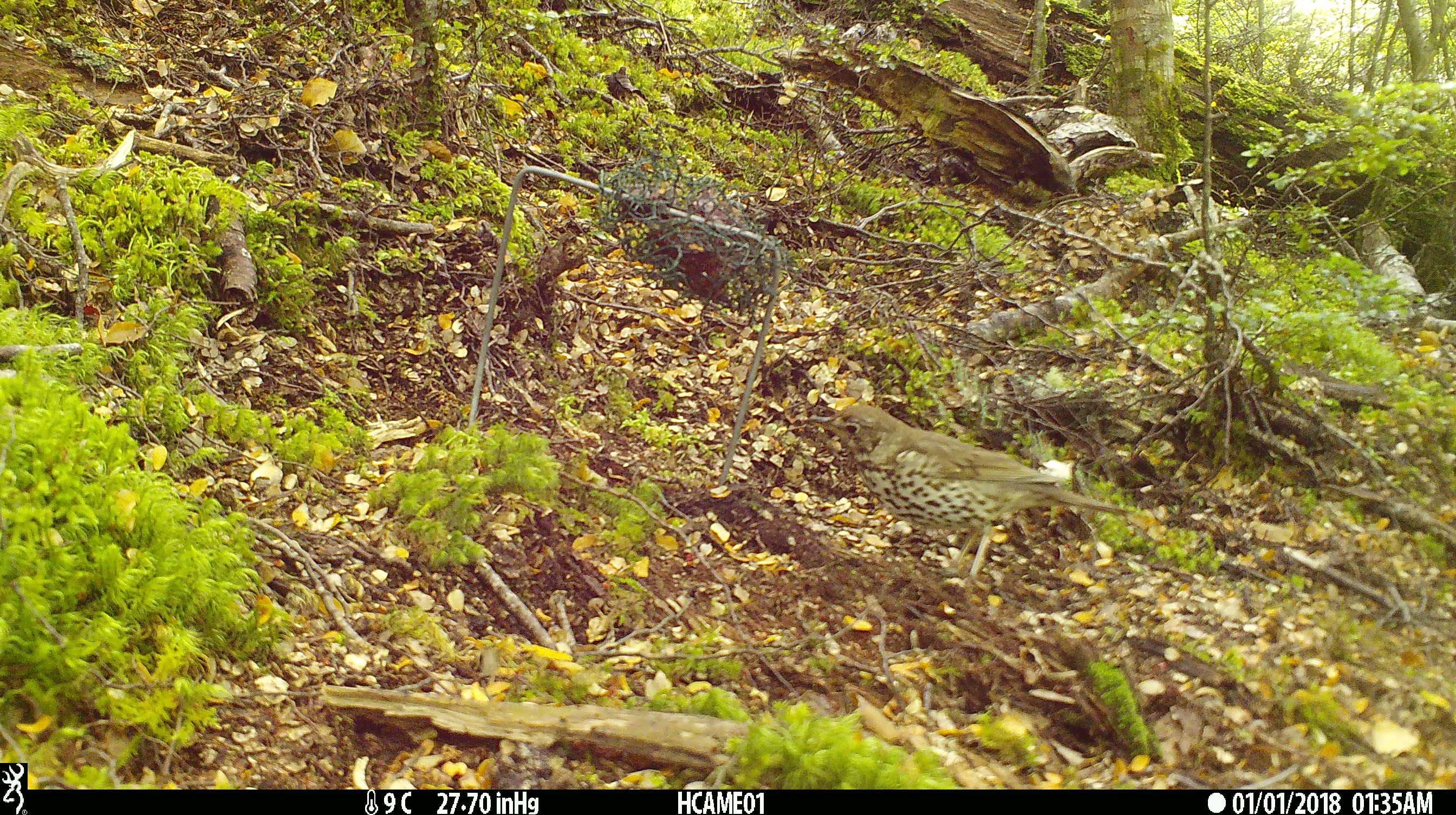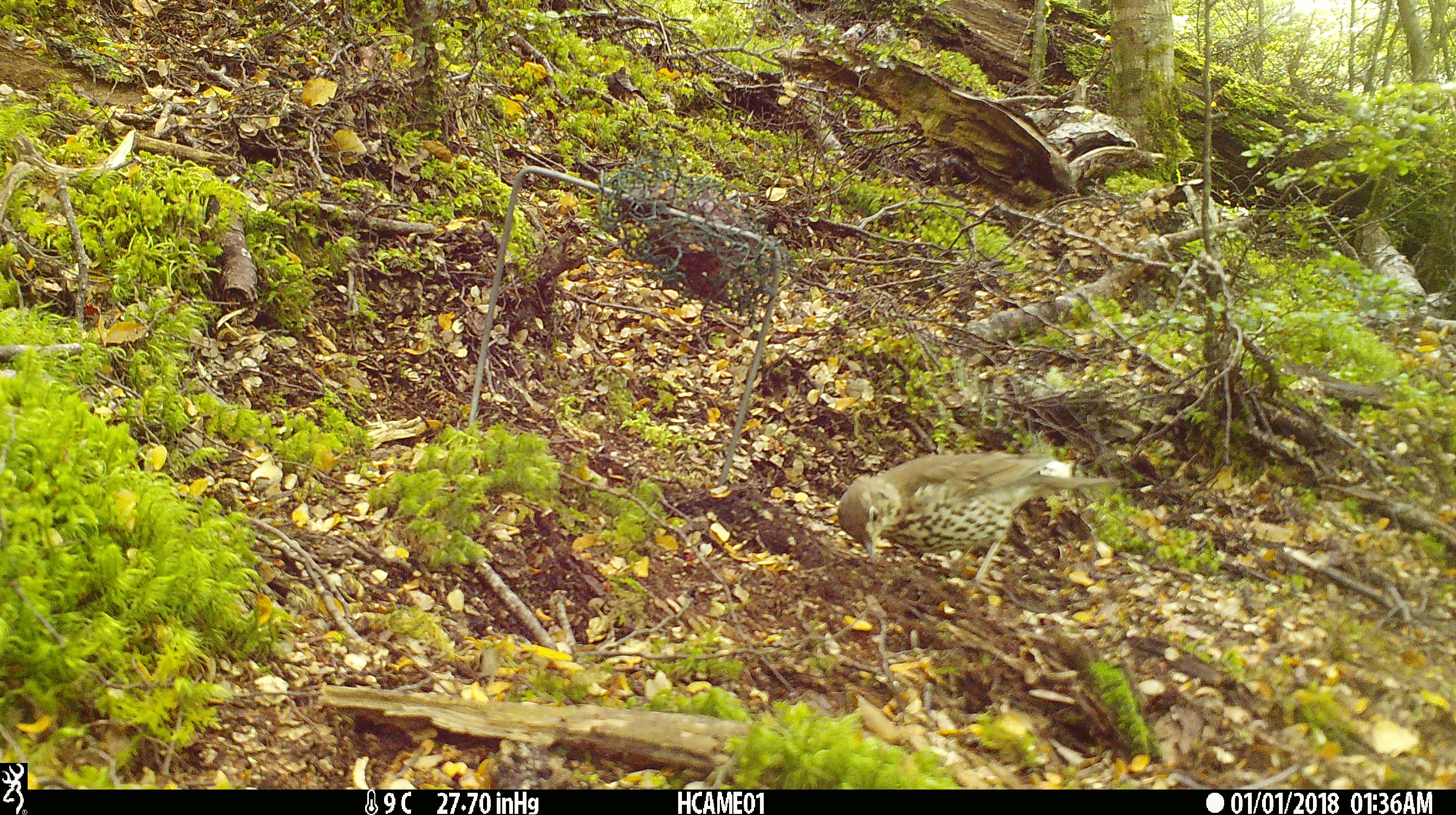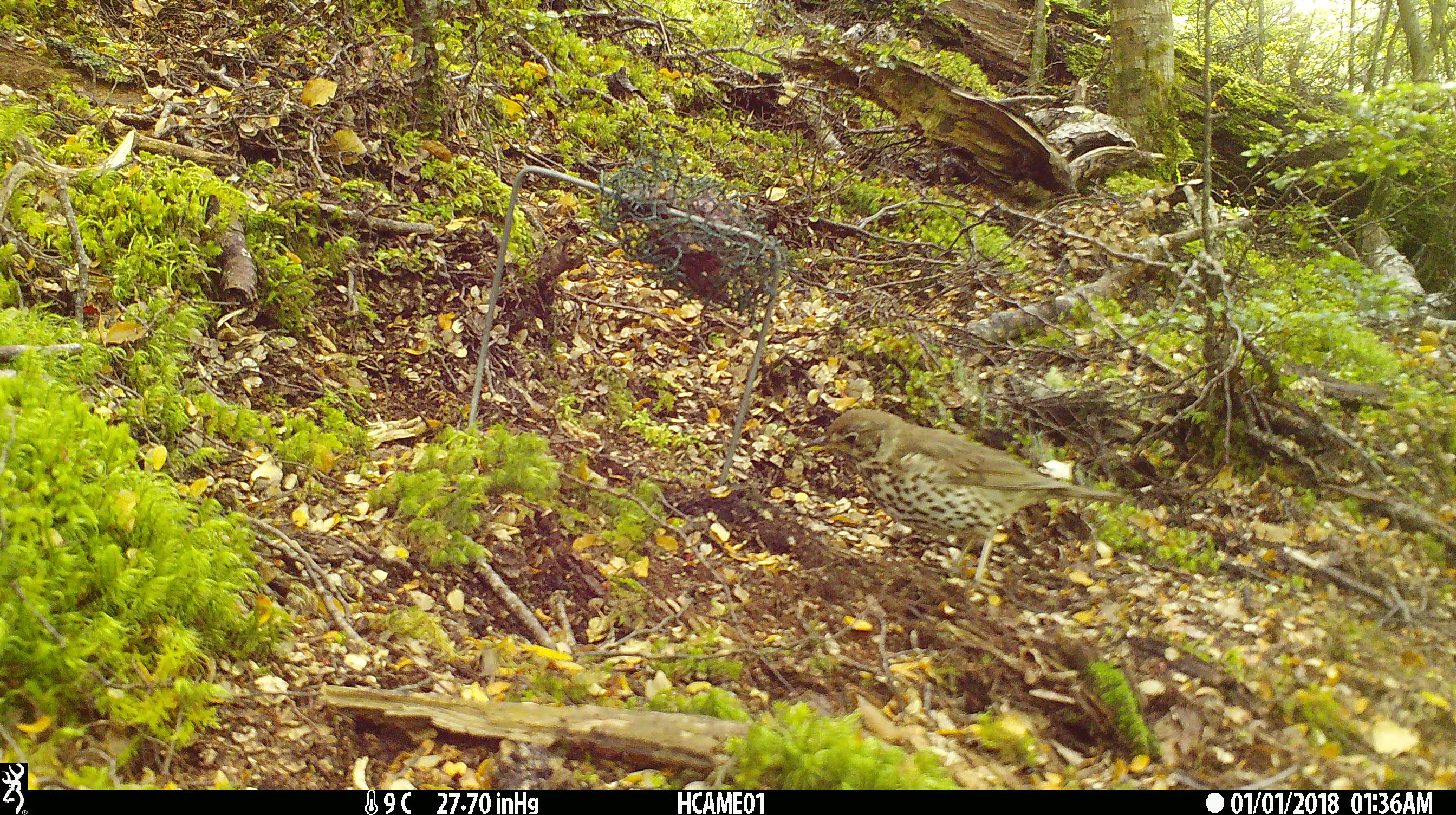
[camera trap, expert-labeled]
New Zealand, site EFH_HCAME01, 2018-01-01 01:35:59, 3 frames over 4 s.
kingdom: Animalia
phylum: Chordata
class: Aves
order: Passeriformes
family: Turdidae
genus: Turdus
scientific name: Turdus philomelos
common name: song thrush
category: thrush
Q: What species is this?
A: Thrush (song thrush) (Turdus philomelos).